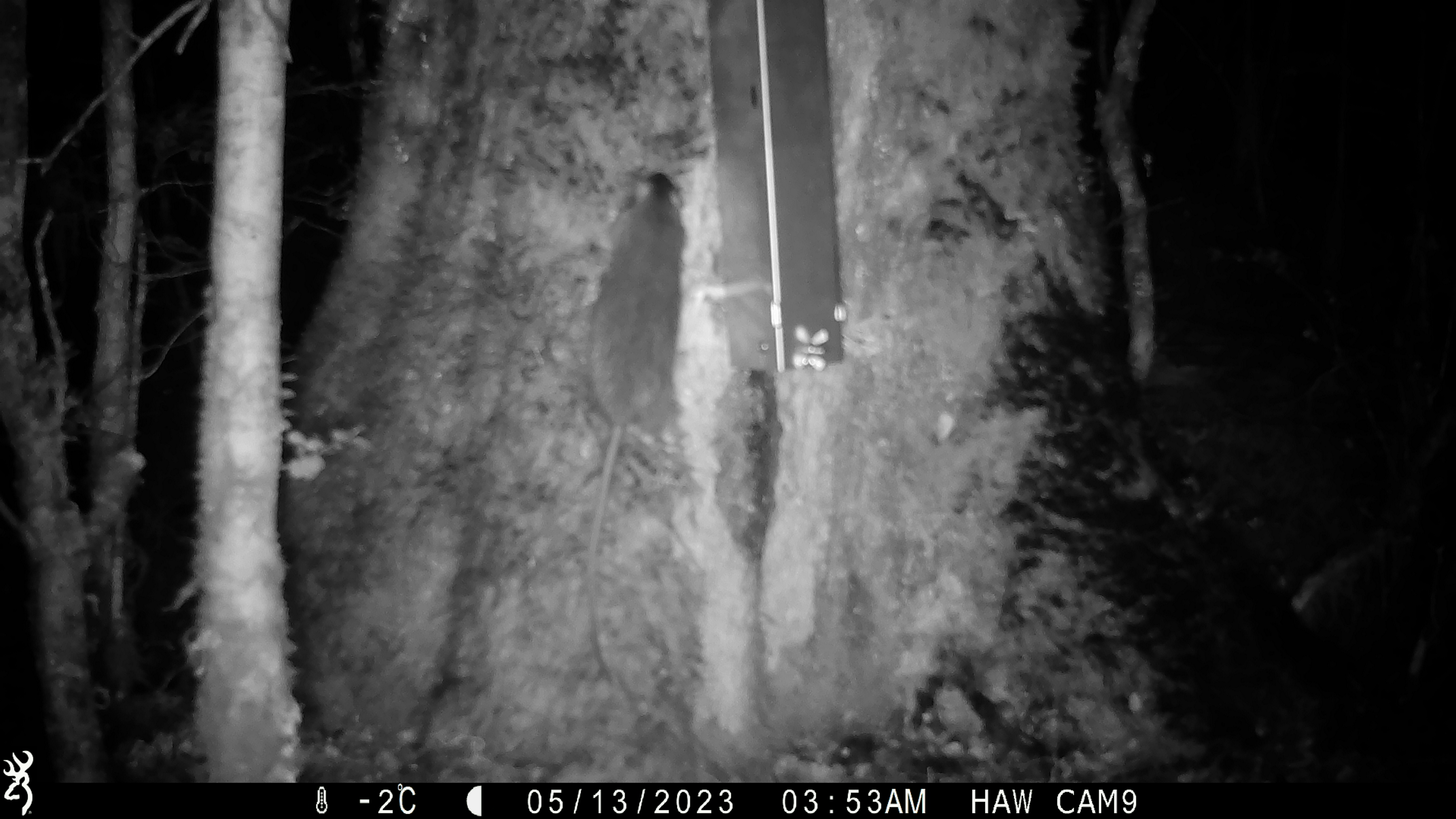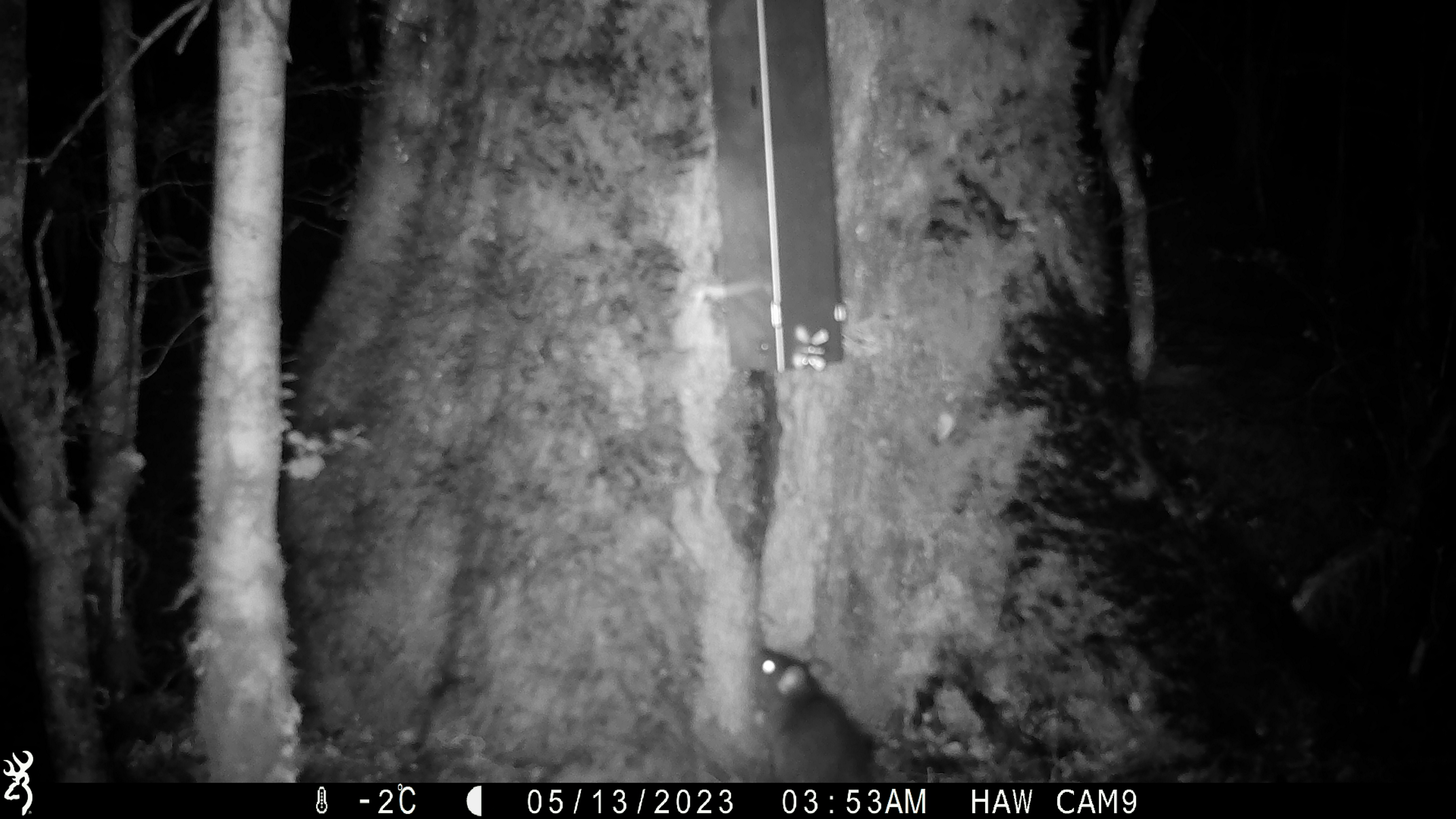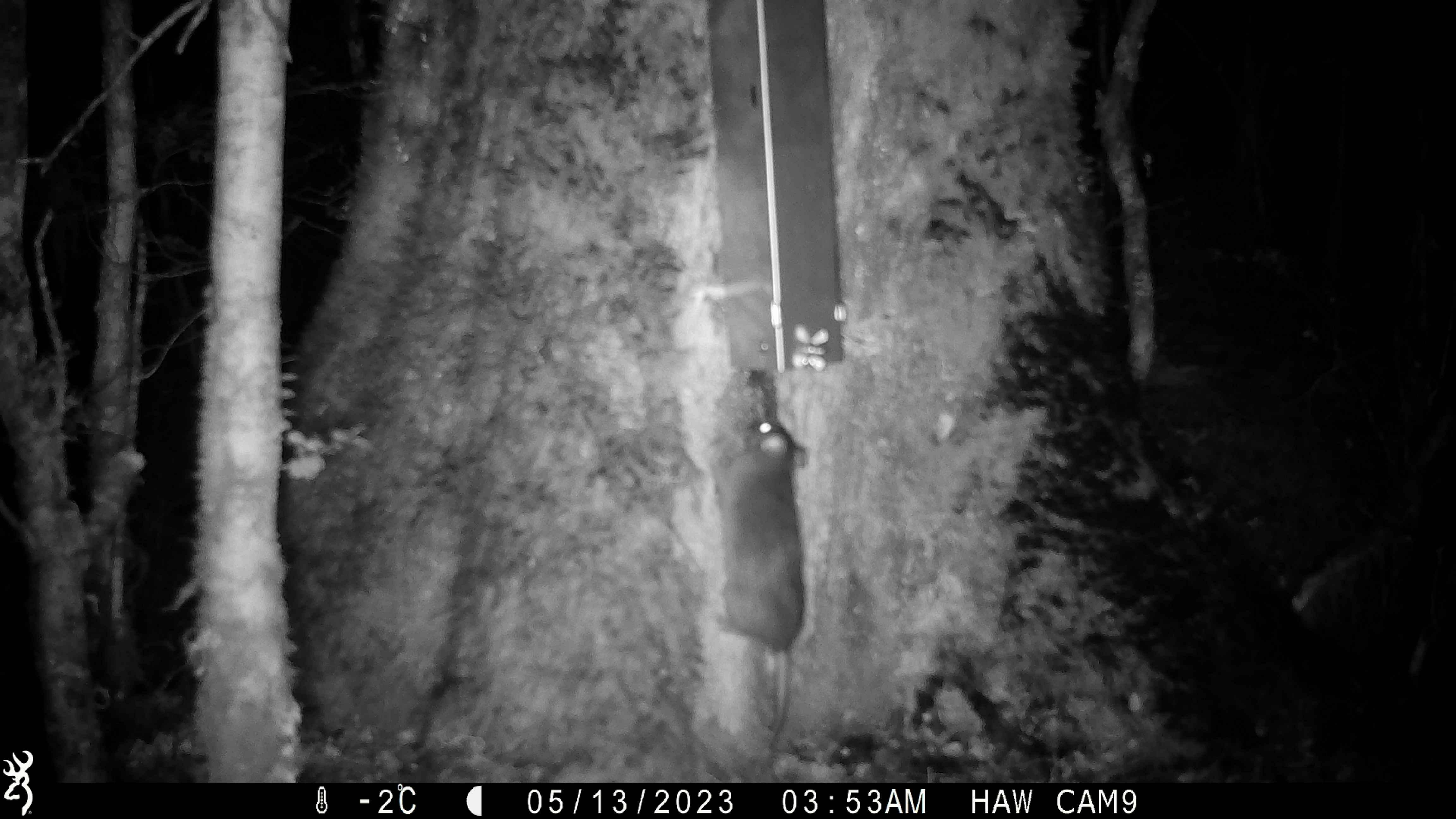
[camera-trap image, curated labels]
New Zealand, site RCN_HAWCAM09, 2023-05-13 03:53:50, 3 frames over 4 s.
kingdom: Animalia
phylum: Chordata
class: Mammalia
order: Rodentia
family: Muridae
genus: Rattus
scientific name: Rattus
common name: rat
Rat (Rattus).